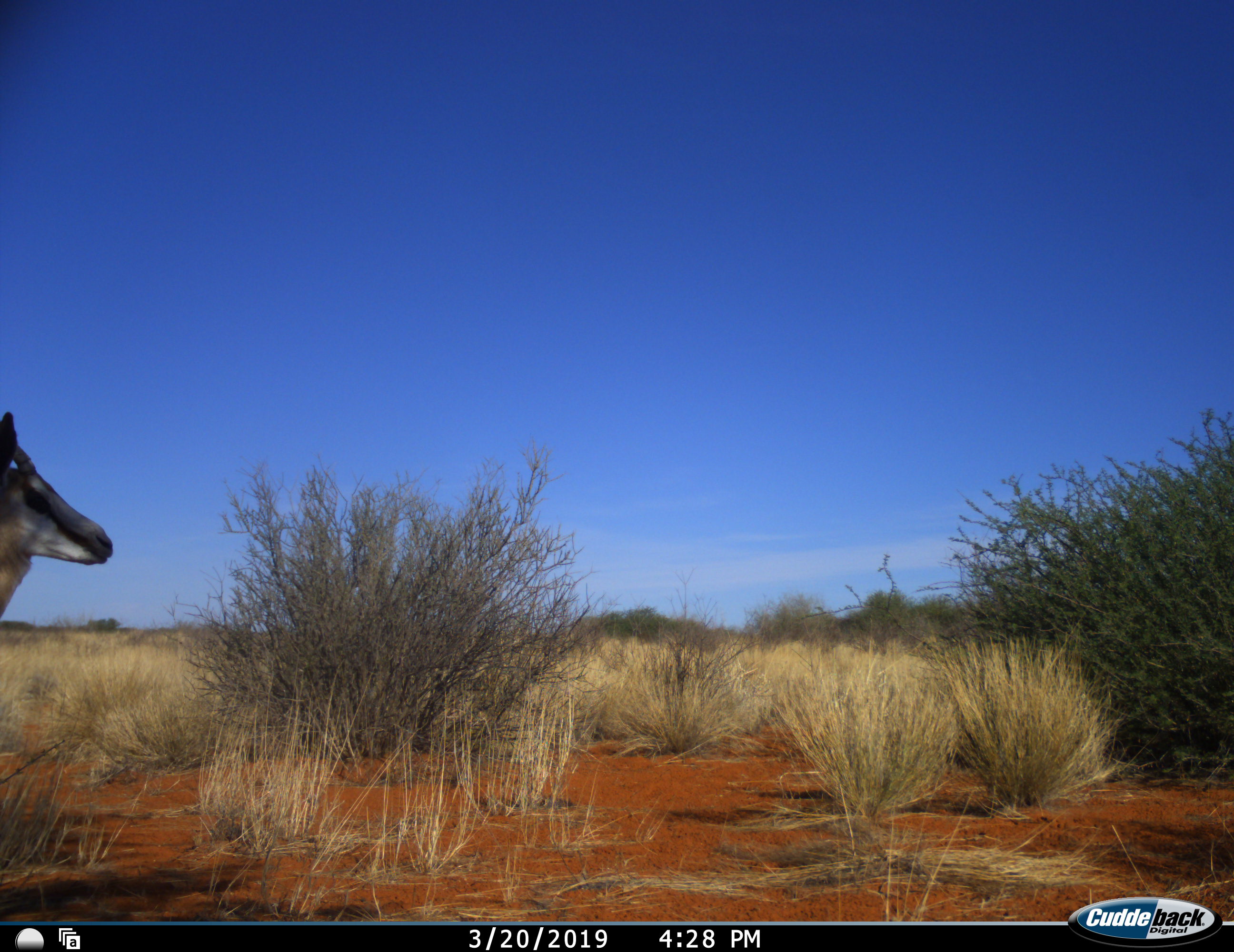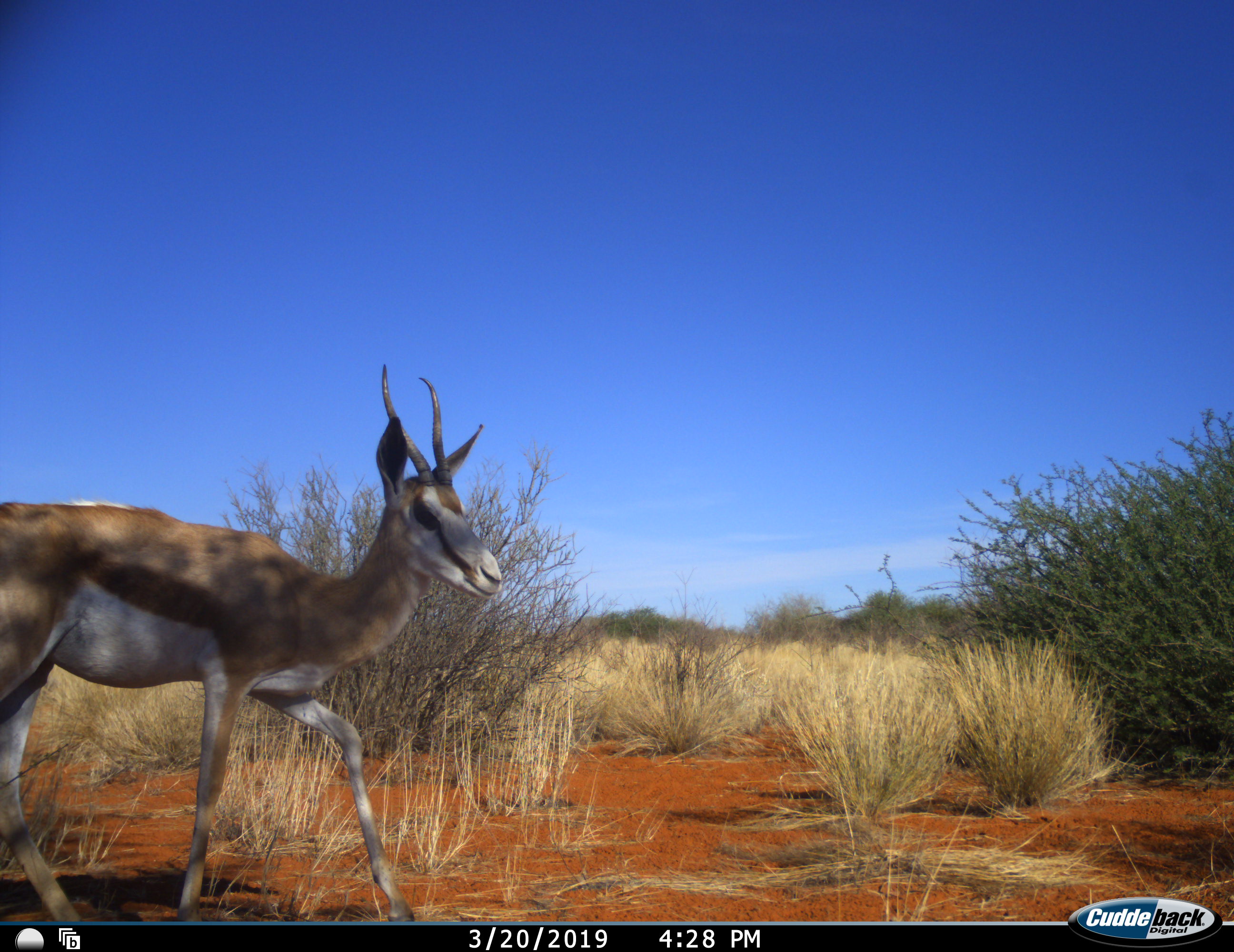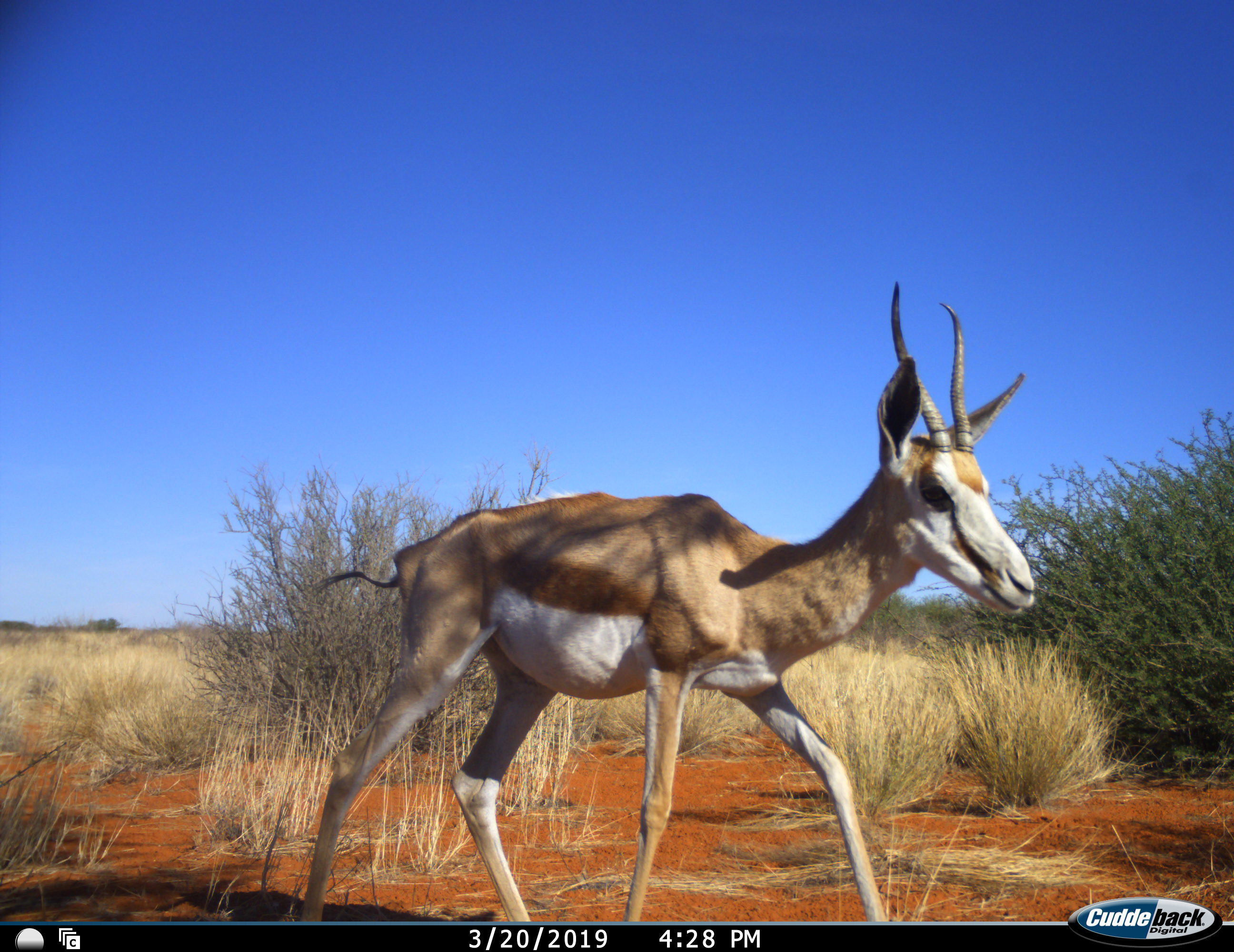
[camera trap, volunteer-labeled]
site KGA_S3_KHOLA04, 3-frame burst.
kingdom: Animalia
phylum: Chordata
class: Mammalia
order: Artiodactyla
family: Bovidae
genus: Antidorcas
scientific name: Antidorcas marsupialis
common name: springbok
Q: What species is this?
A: Springbok (Antidorcas marsupialis).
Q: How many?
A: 1.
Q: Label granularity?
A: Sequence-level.